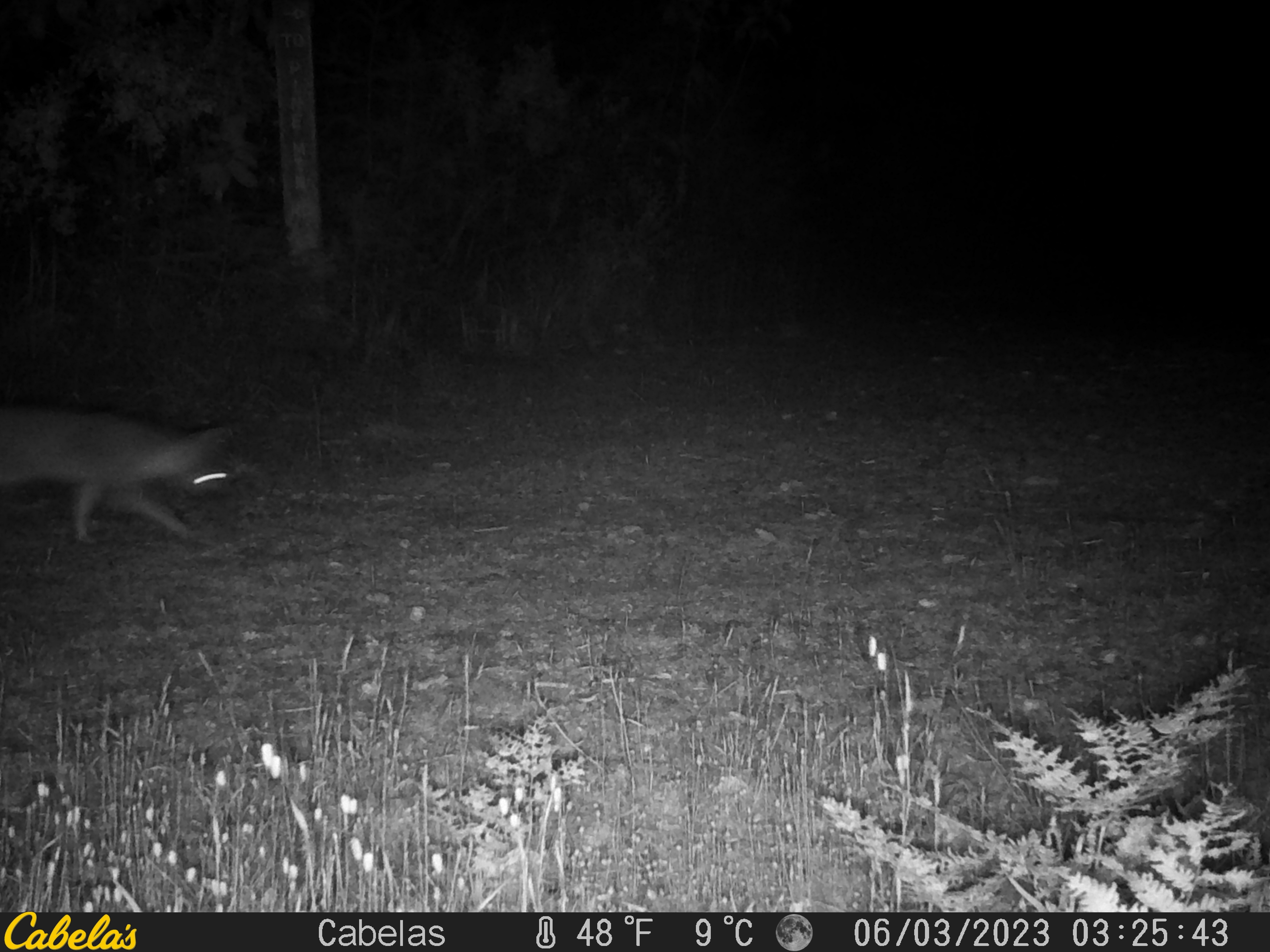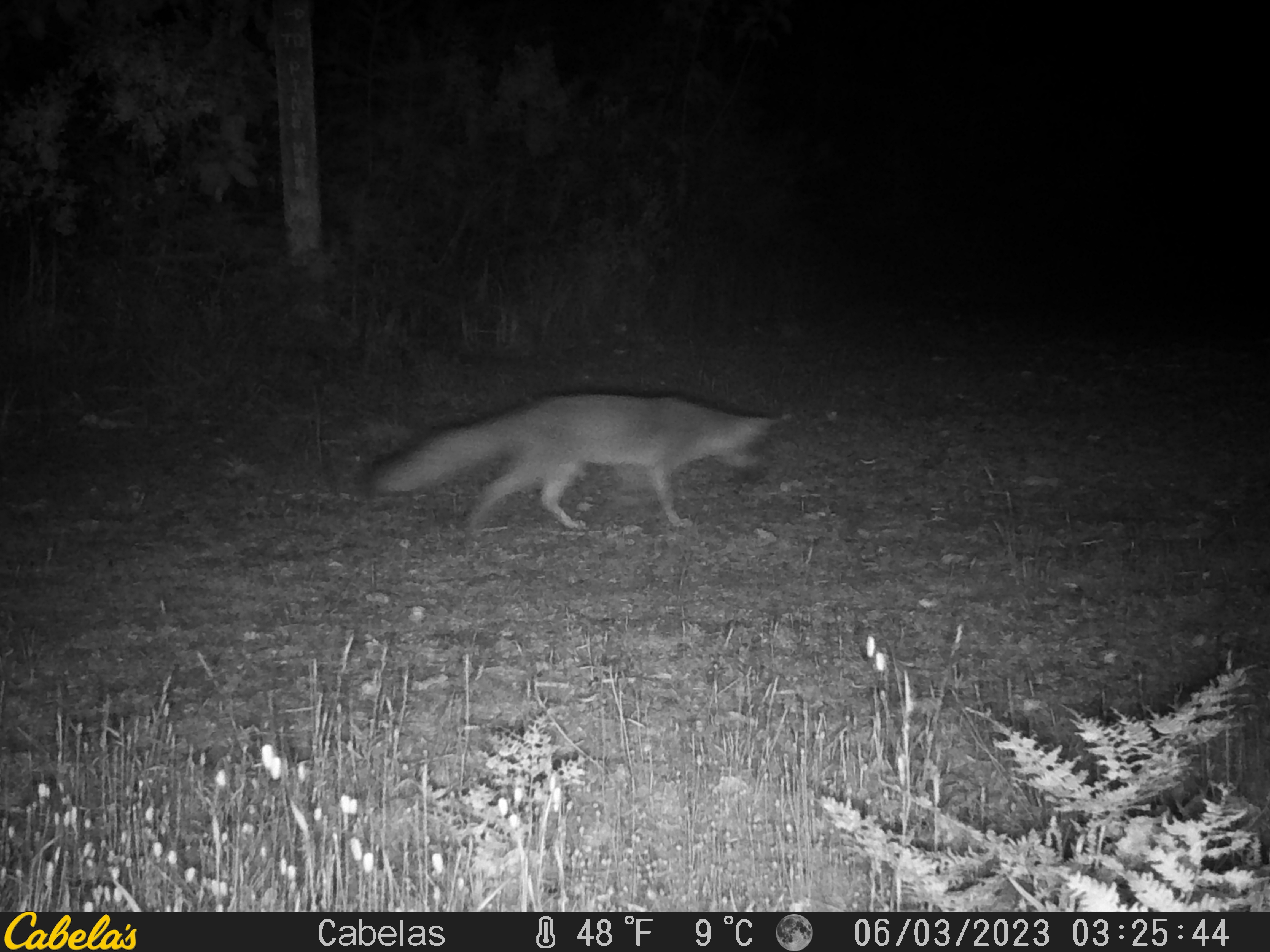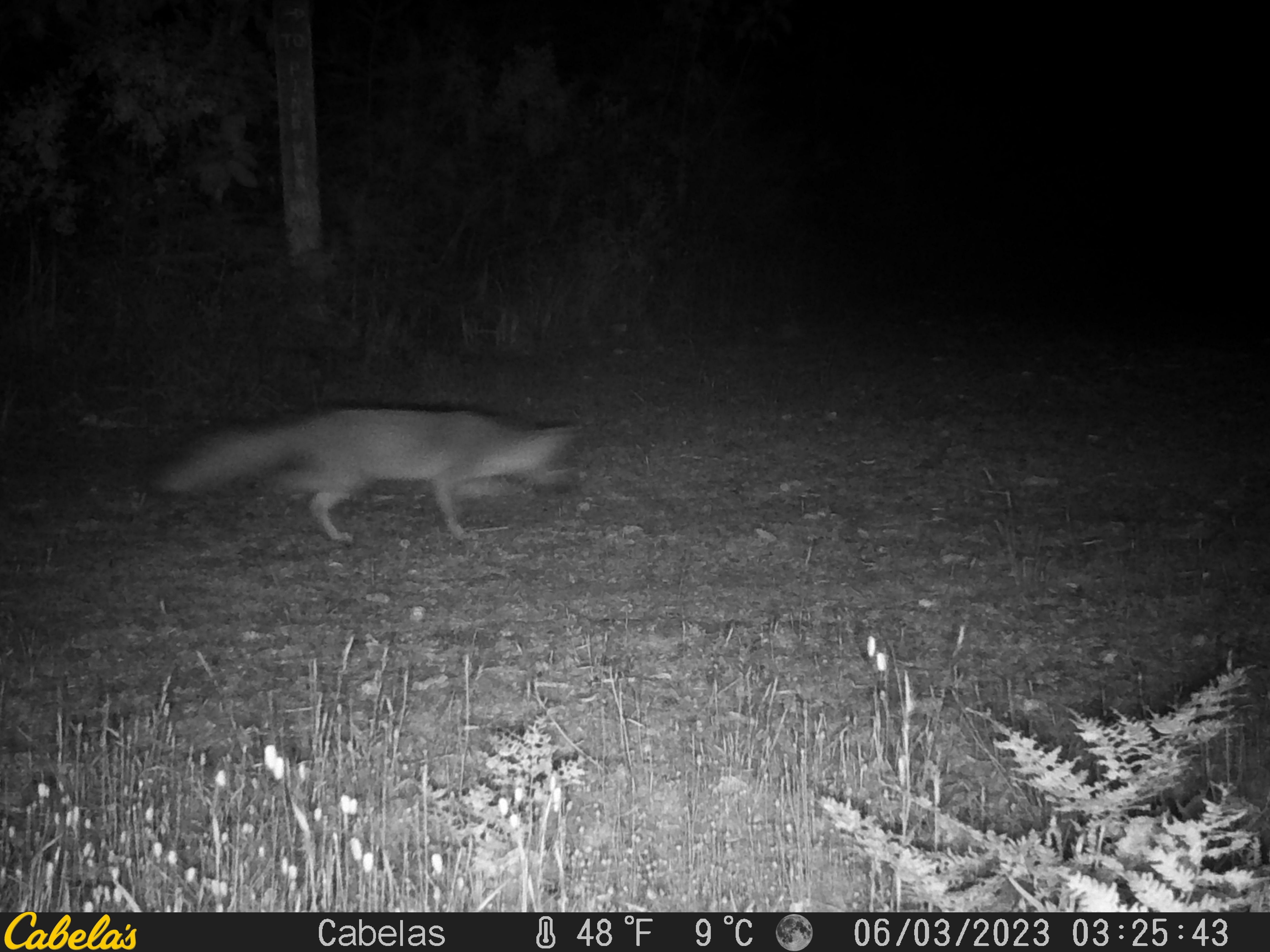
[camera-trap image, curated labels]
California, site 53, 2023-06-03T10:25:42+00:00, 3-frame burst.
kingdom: Animalia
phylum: Chordata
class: Mammalia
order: Carnivora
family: Canidae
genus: Urocyon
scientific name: Urocyon cinereoargenteus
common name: gray fox